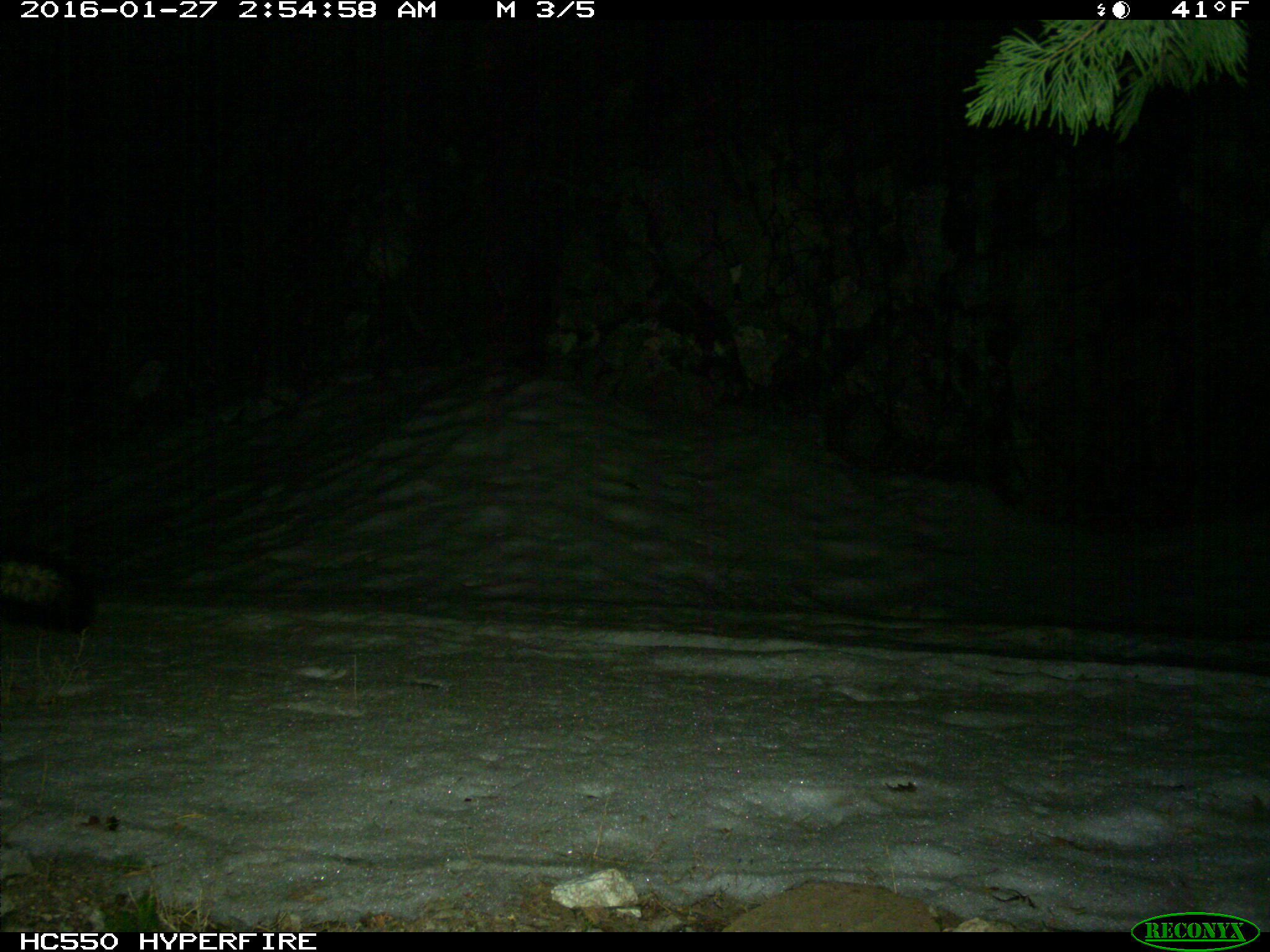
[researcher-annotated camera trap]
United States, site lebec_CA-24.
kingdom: Animalia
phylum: Chordata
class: Mammalia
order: Carnivora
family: Mephitidae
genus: Mephitis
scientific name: Mephitis mephitis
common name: striped skunk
Mephitis mephitis (striped skunk).